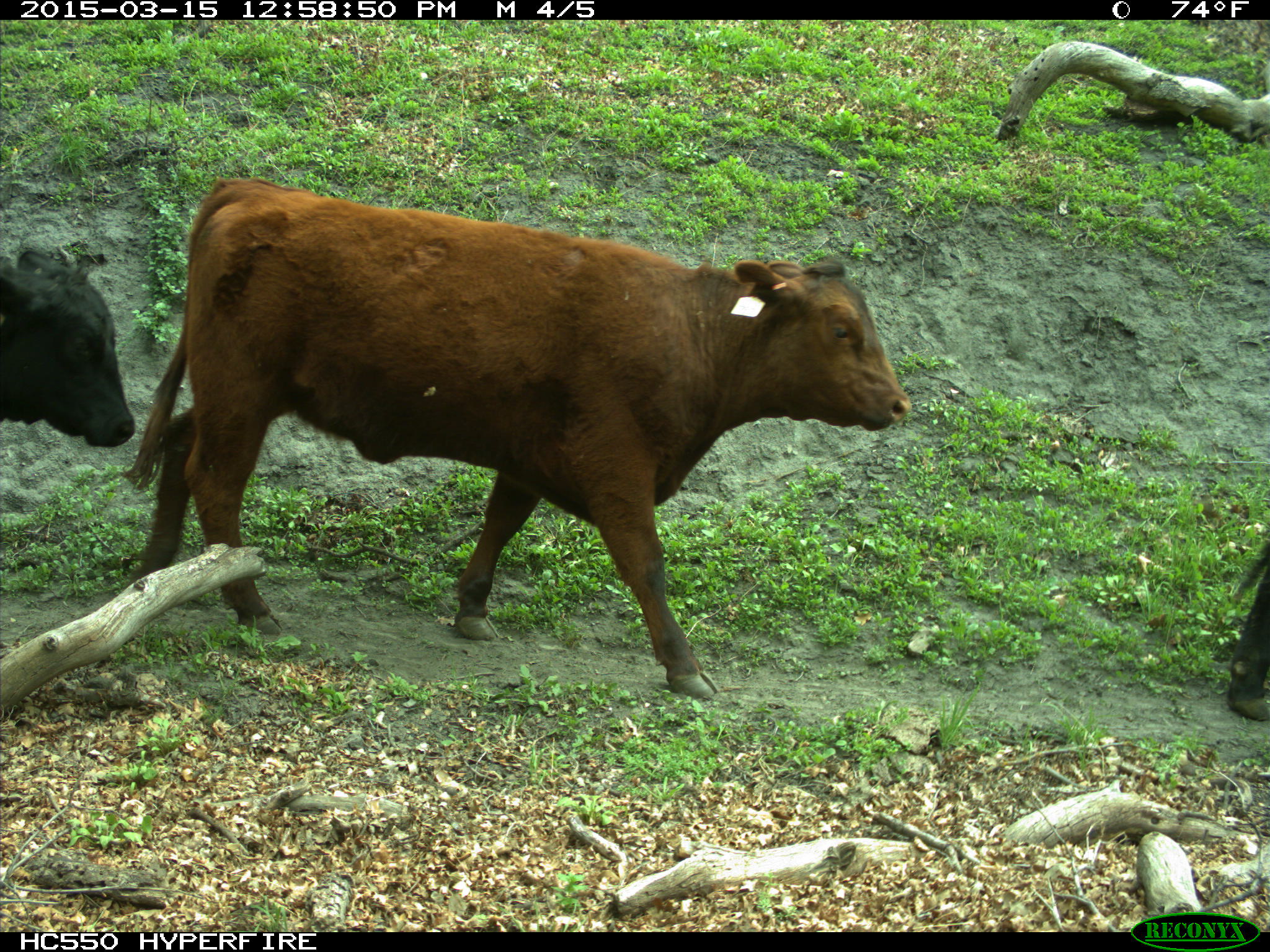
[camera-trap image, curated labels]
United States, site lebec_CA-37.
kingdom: Animalia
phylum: Chordata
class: Mammalia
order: Artiodactyla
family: Bovidae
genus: Bos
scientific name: Bos taurus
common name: domestic cow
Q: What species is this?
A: Bos taurus (domestic cow).